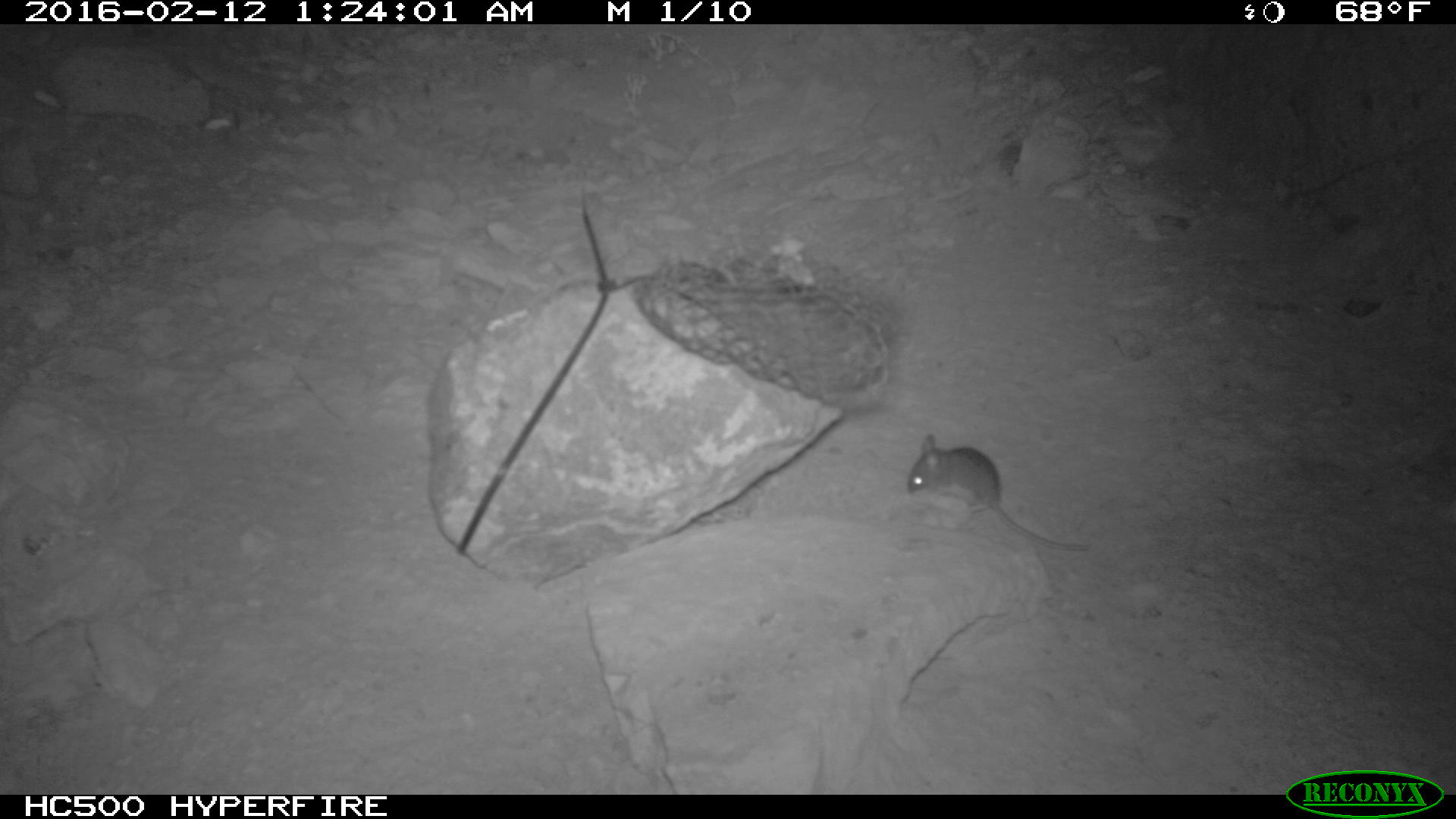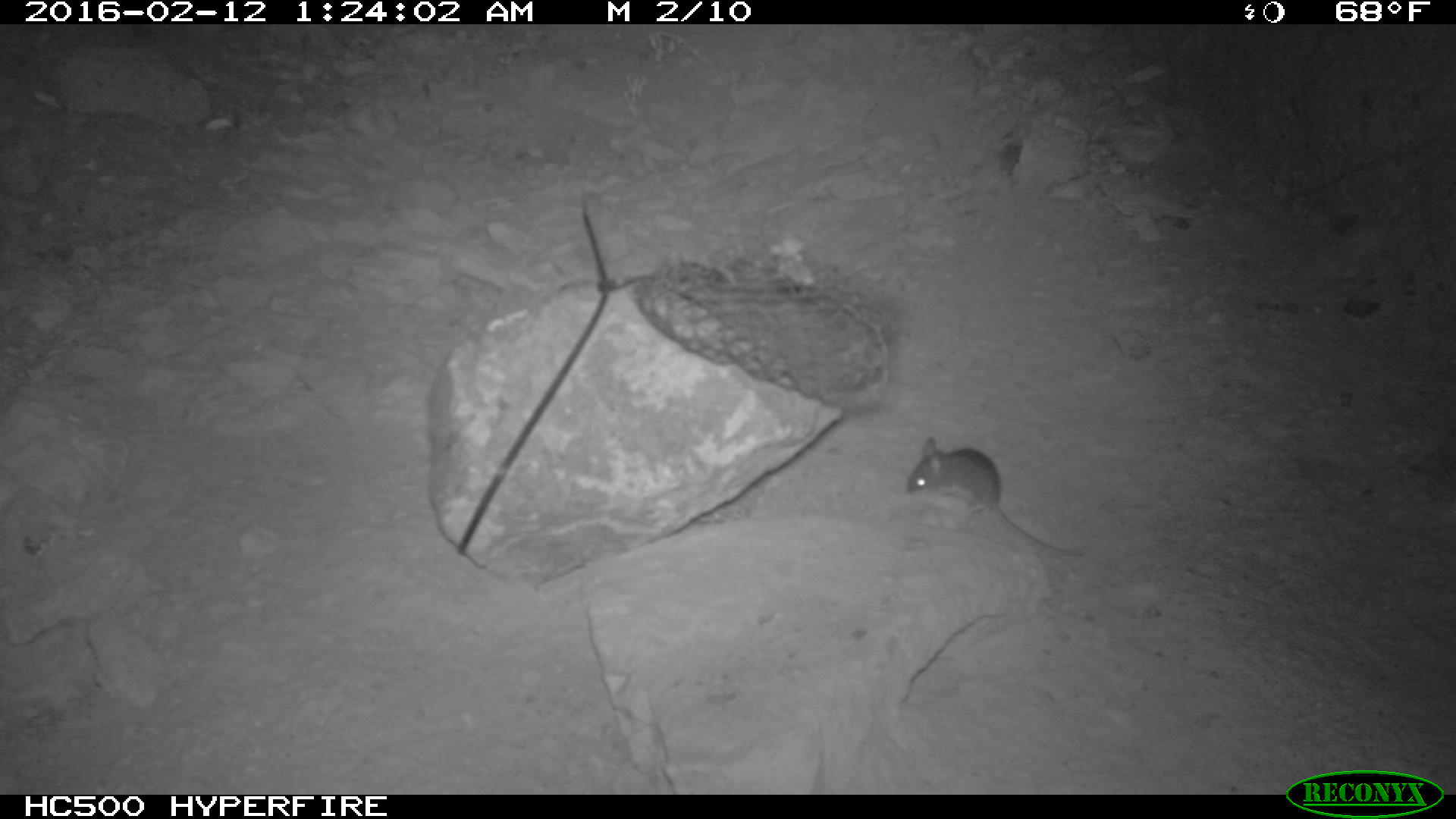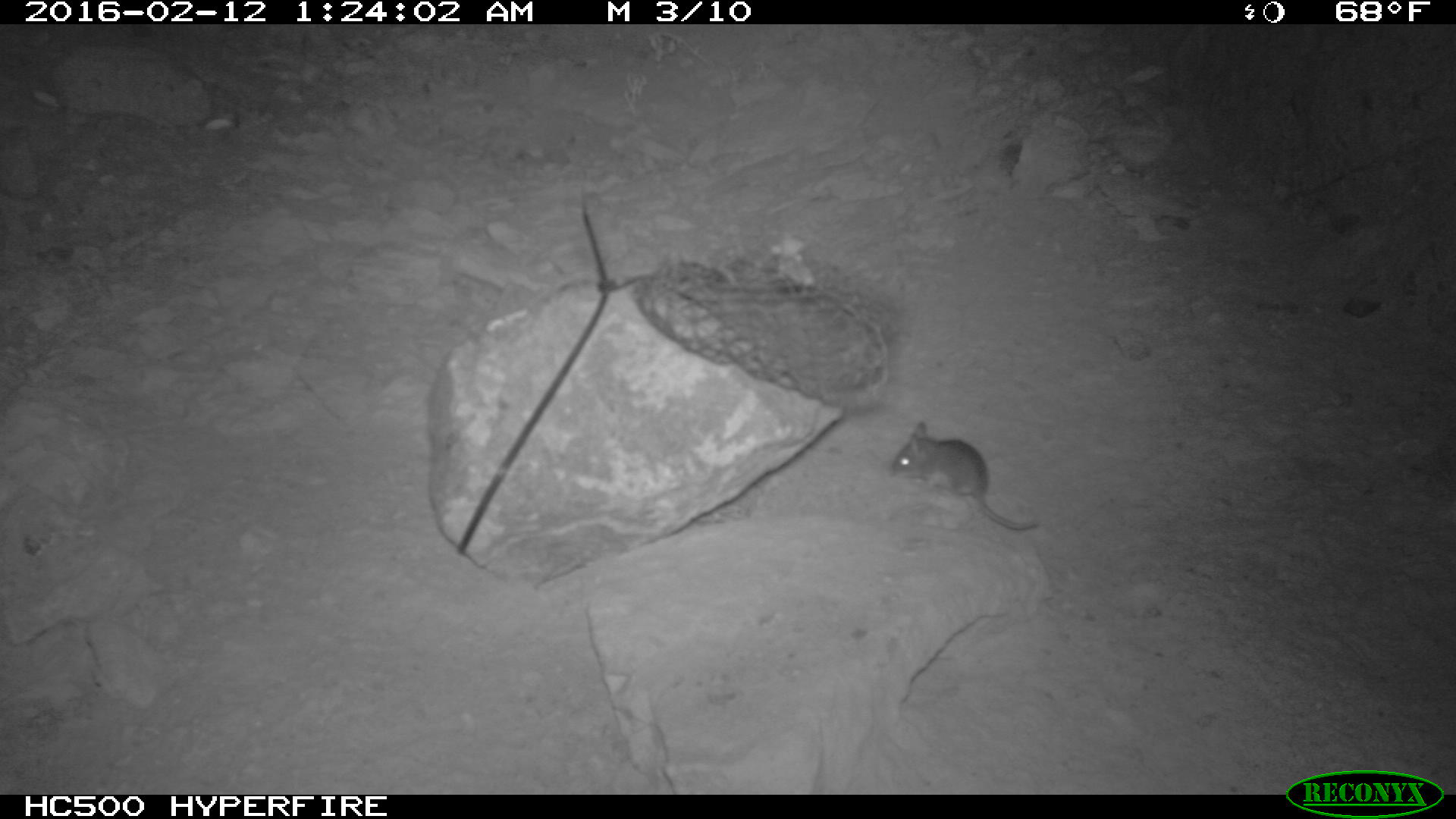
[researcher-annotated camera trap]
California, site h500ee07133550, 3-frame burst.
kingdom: Animalia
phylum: Chordata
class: Mammalia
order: Rodentia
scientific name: Rodentia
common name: rodent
Rodent (Rodentia).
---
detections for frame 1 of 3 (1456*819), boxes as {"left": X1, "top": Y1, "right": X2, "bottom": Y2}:
rodent: {"left": 903, "top": 431, "right": 1090, "bottom": 551}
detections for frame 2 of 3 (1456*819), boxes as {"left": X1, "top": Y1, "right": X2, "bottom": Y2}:
rodent: {"left": 905, "top": 436, "right": 1085, "bottom": 557}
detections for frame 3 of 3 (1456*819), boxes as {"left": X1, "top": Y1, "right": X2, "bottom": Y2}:
rodent: {"left": 886, "top": 420, "right": 1040, "bottom": 529}